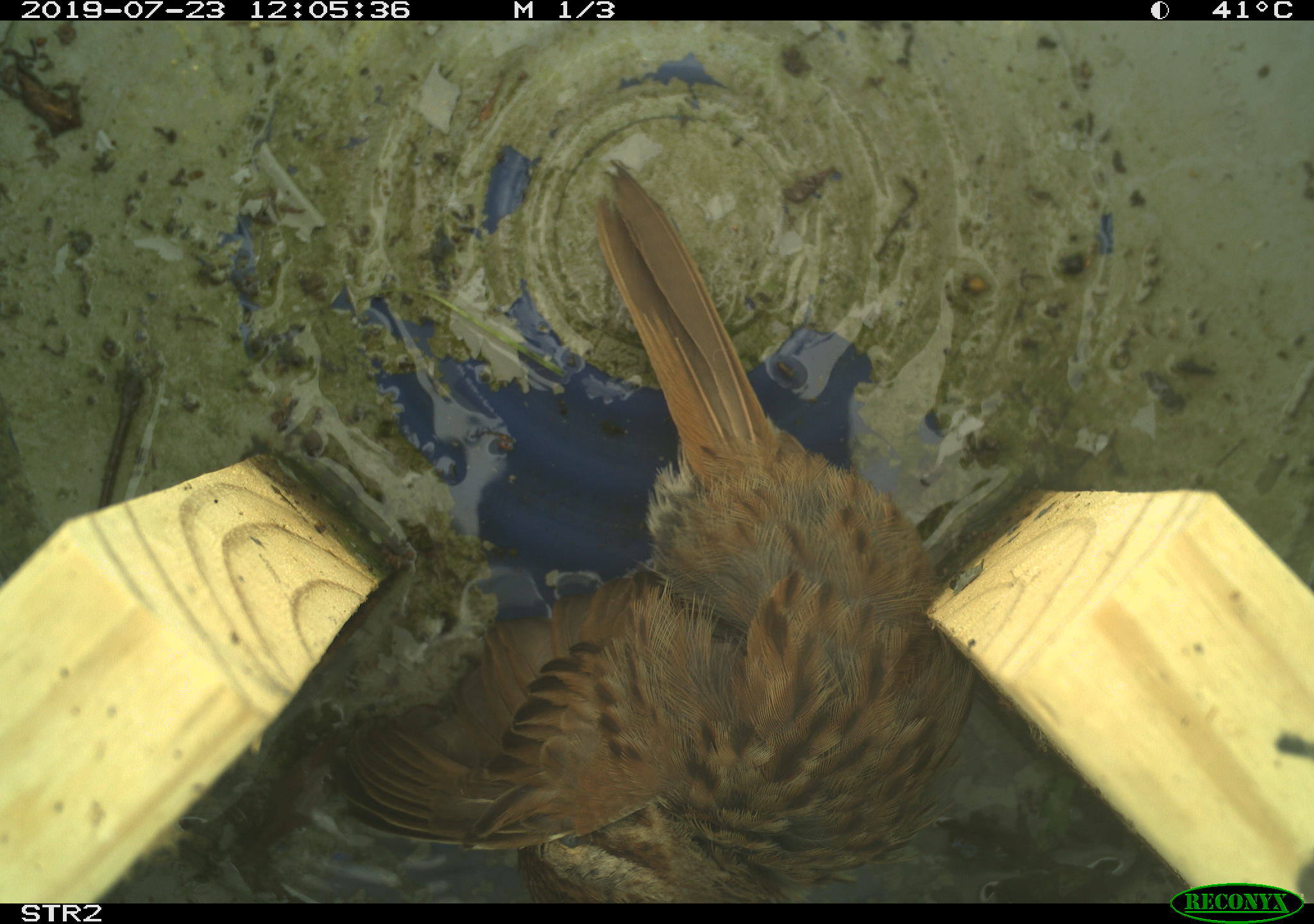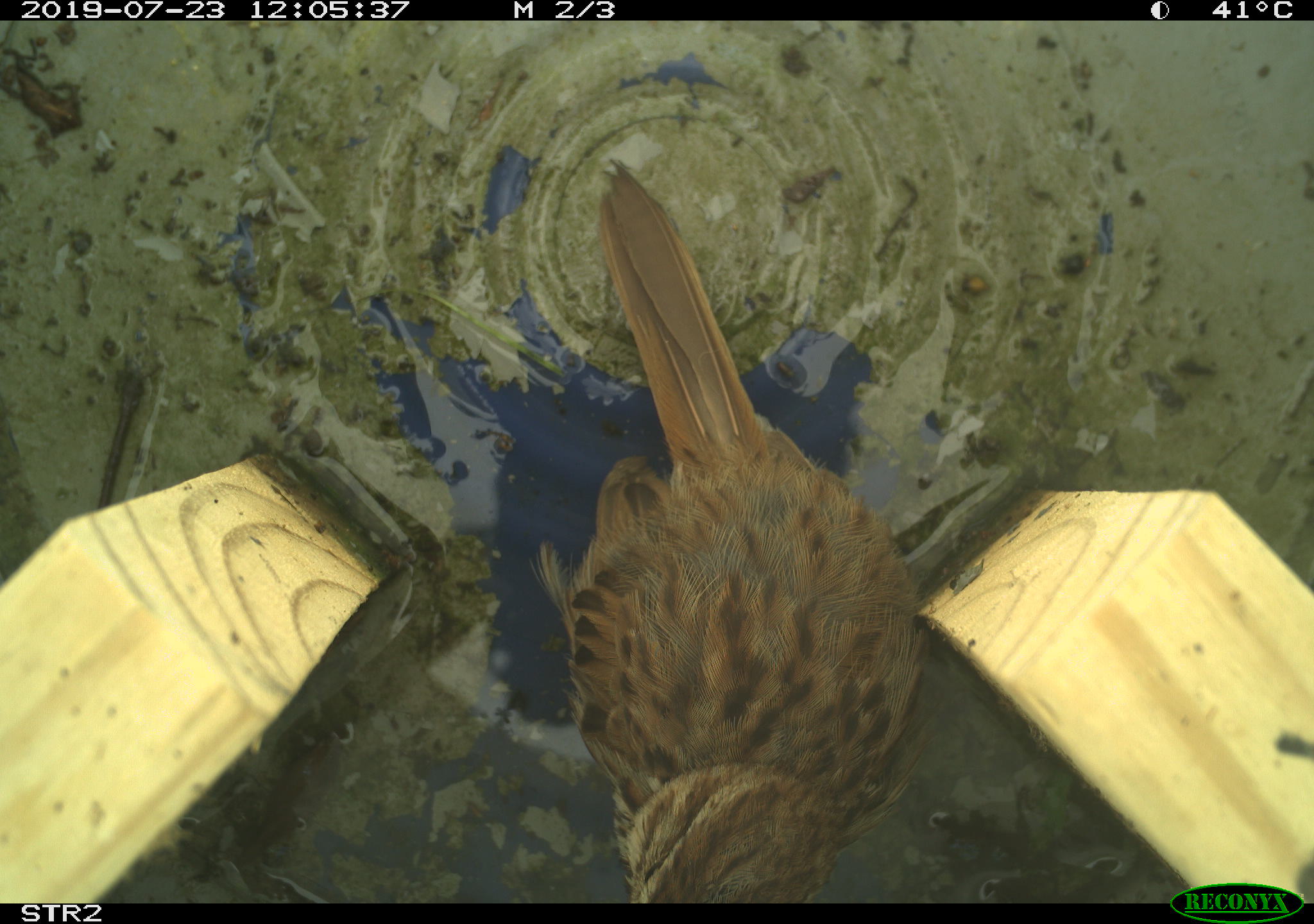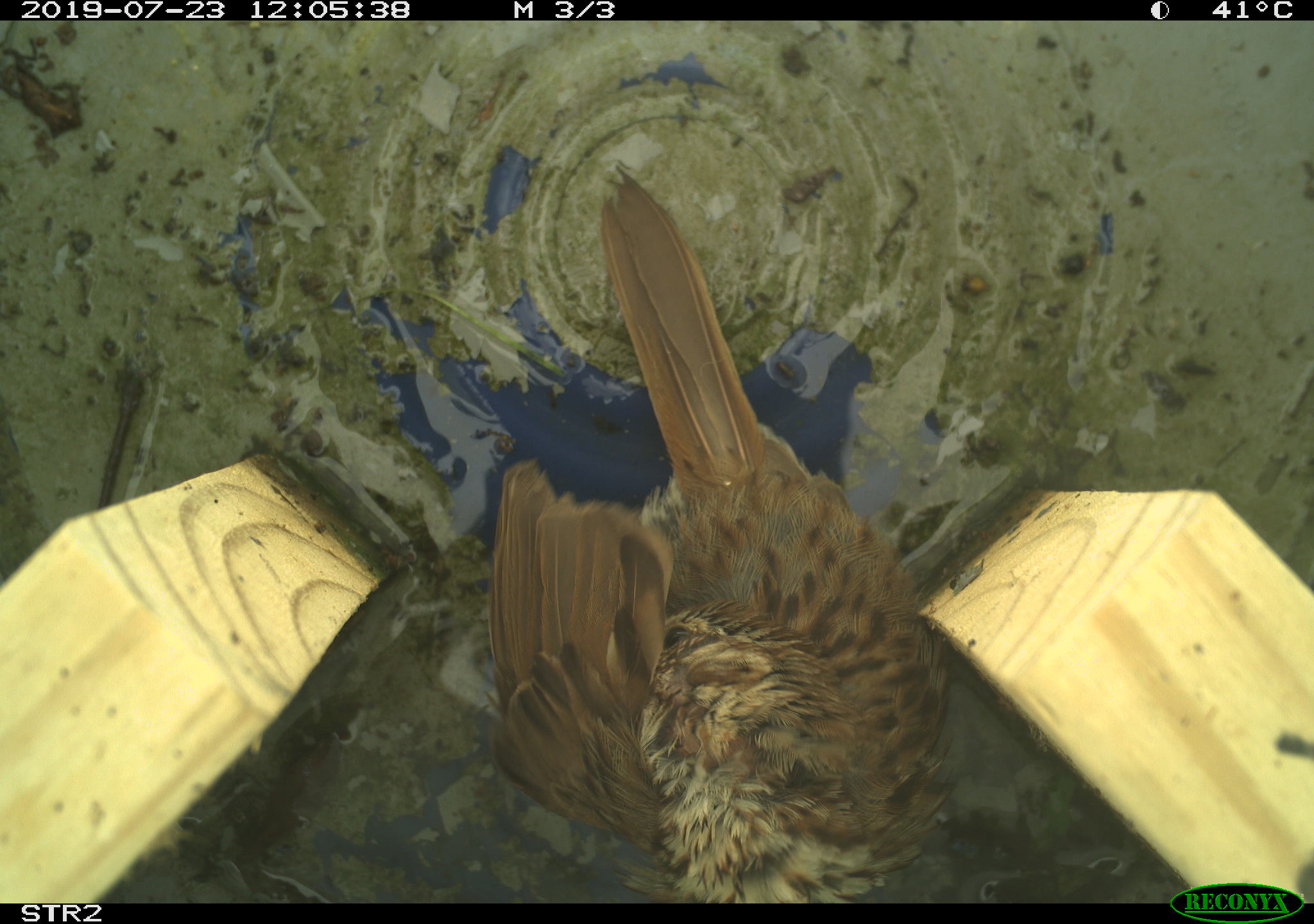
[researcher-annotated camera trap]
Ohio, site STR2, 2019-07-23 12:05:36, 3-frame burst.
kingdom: Animalia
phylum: Chordata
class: Aves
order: Passeriformes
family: Passerellidae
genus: Melospiza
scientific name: Melospiza melodia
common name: song sparrow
Song sparrow (Melospiza melodia).